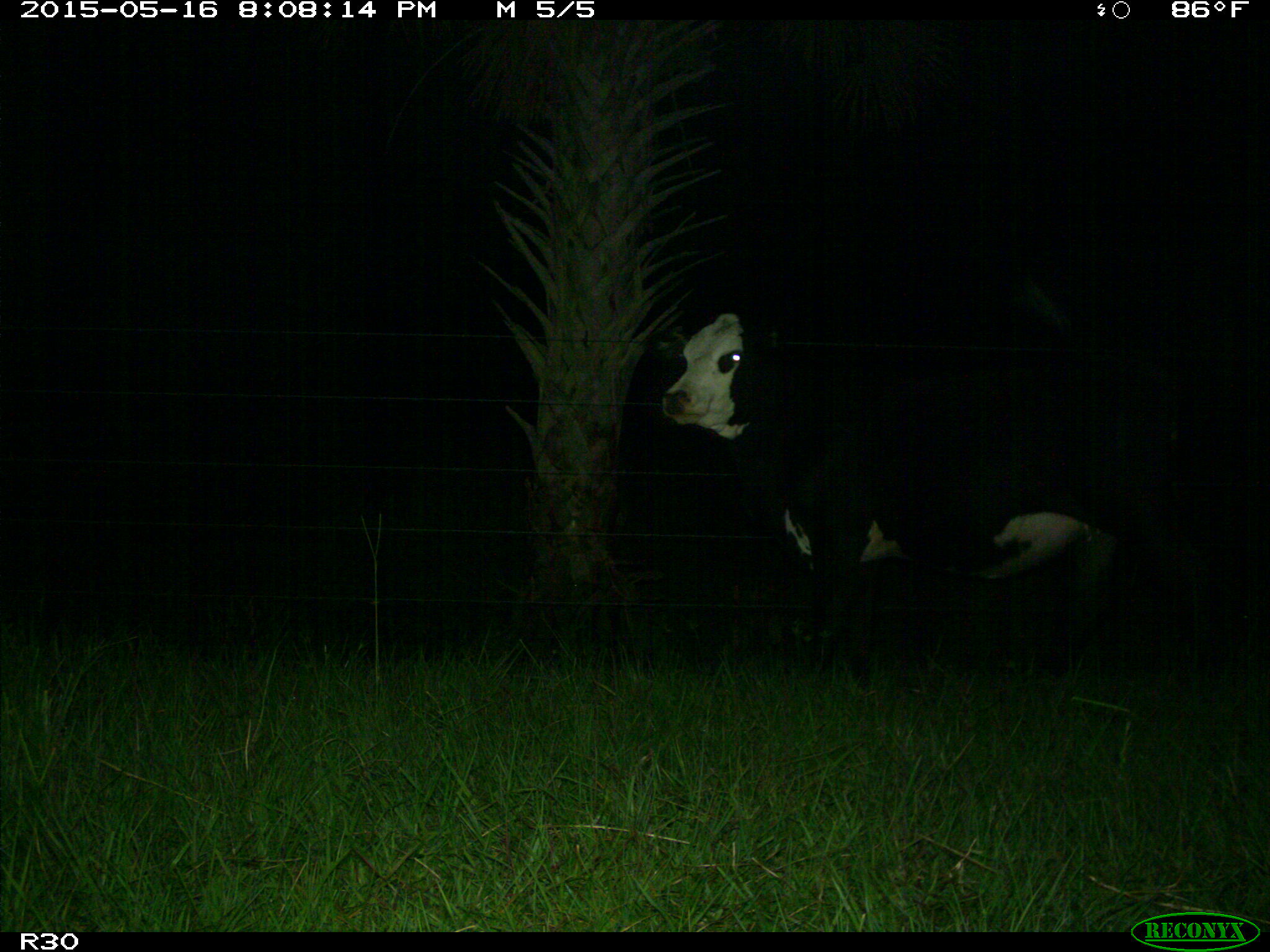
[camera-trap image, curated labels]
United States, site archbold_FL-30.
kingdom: Animalia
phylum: Chordata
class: Mammalia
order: Artiodactyla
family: Bovidae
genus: Bos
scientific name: Bos taurus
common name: domestic cow